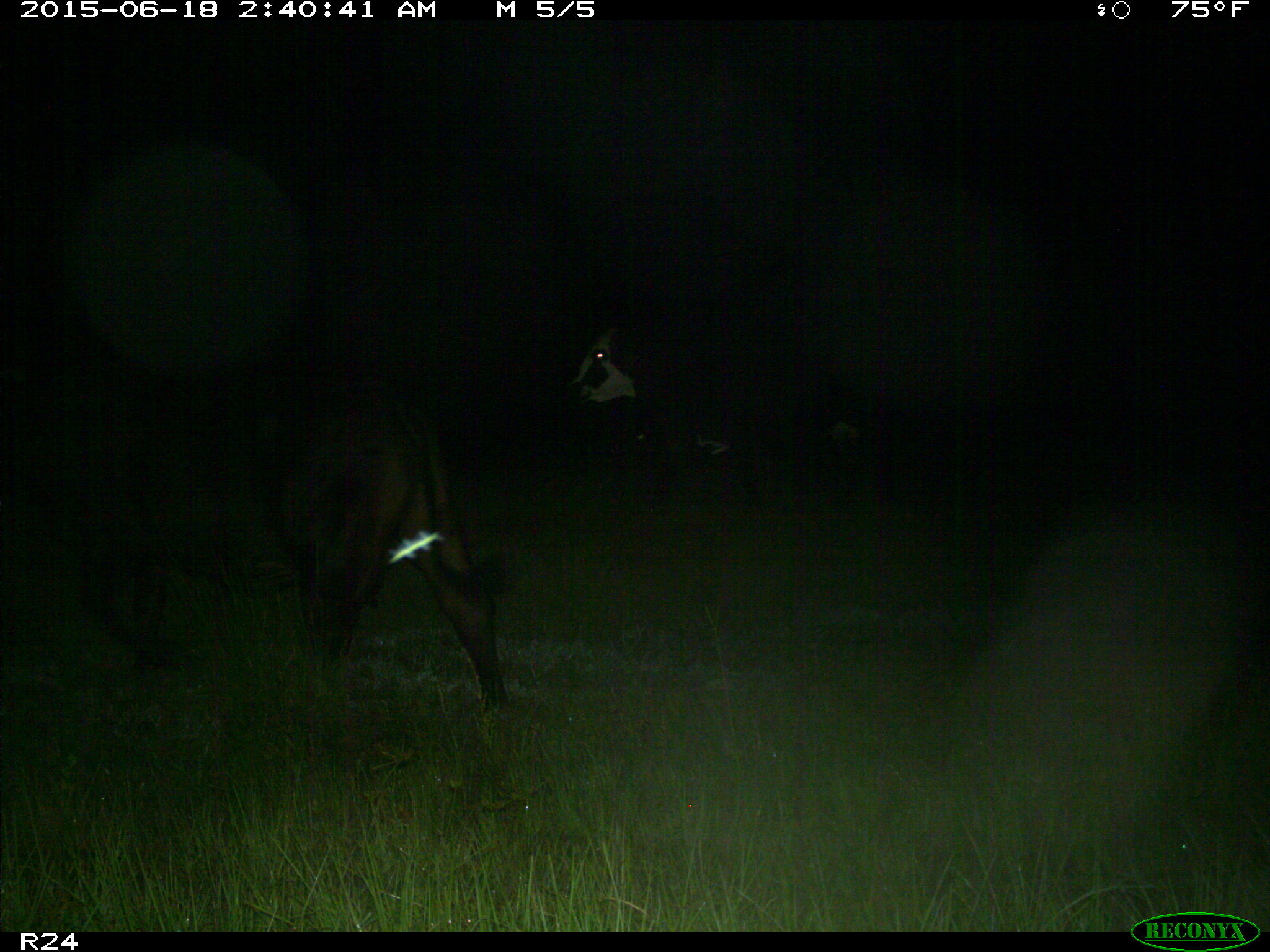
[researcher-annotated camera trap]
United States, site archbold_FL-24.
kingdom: Animalia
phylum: Chordata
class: Mammalia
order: Artiodactyla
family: Bovidae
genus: Bos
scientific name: Bos taurus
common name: domestic cow